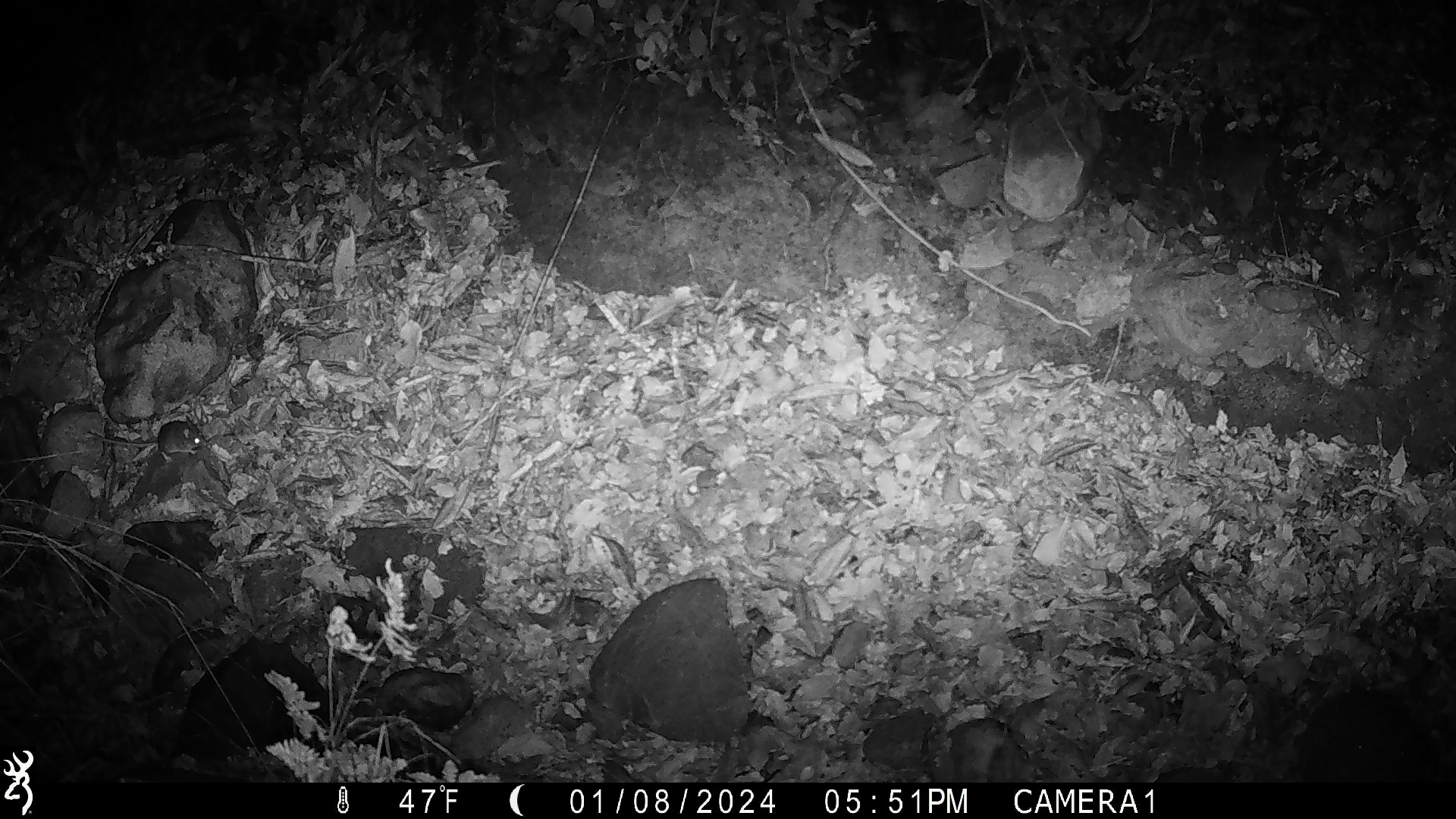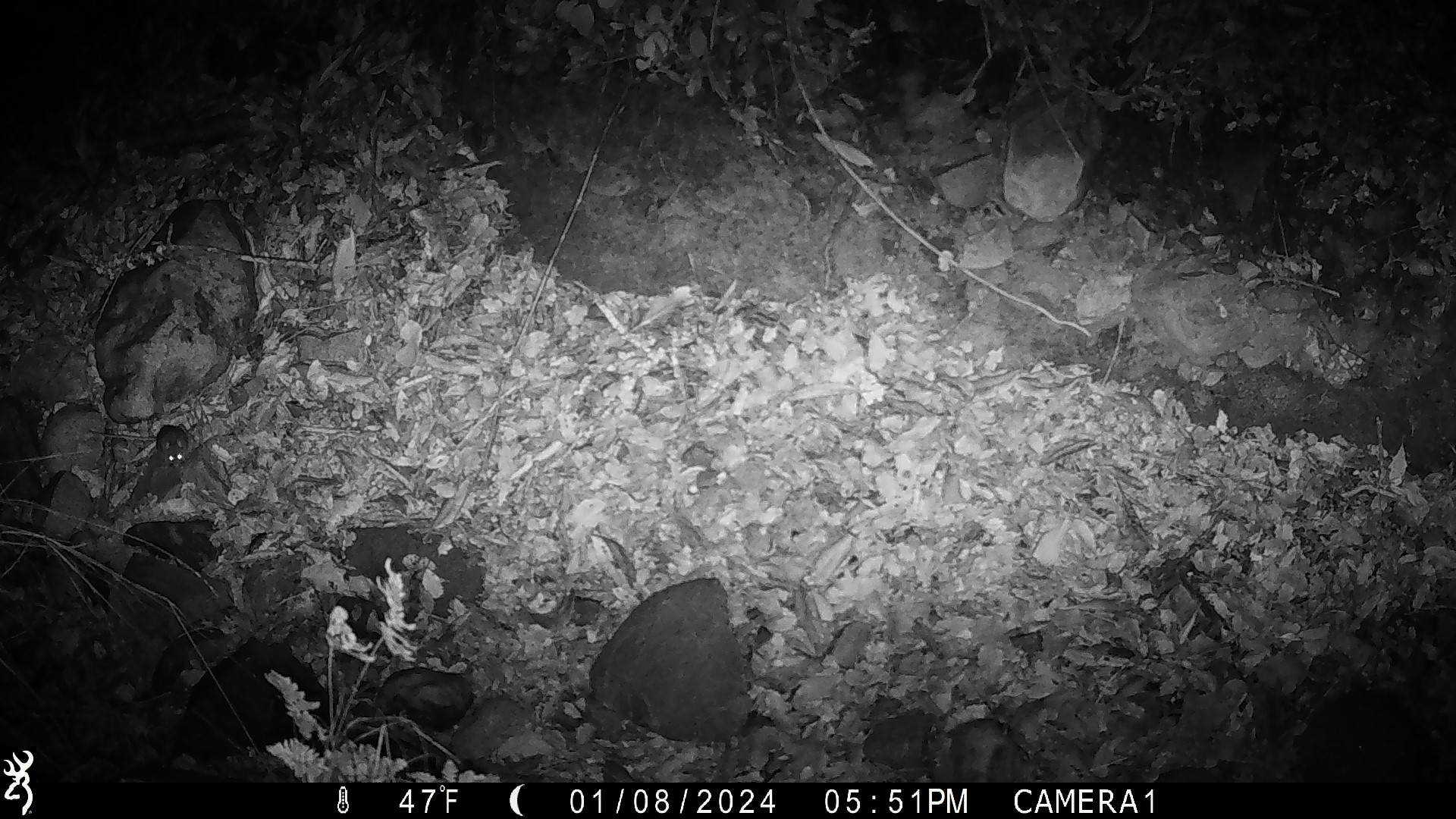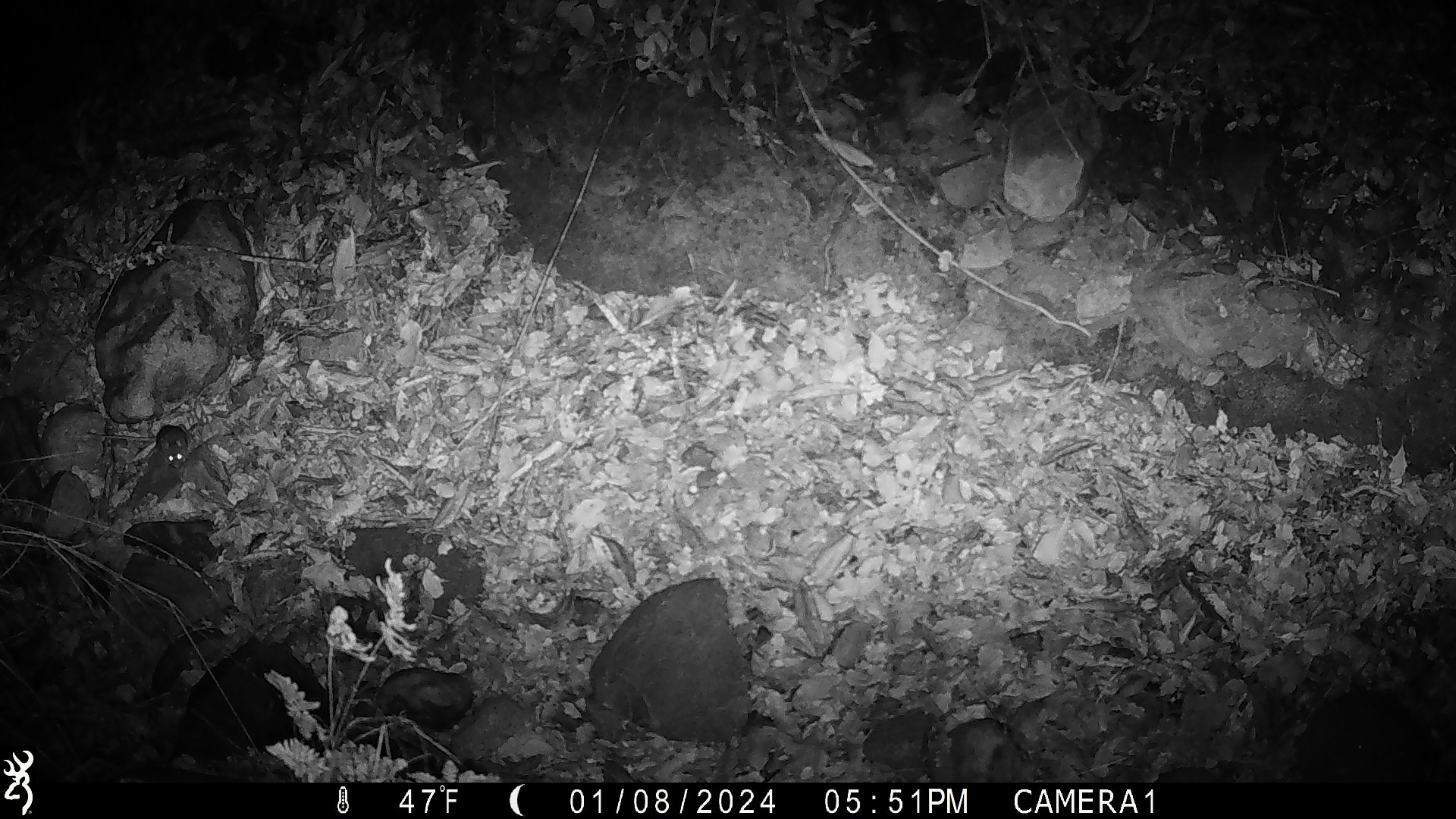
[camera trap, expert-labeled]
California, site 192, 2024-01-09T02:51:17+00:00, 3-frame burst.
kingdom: Animalia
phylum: Chordata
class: Mammalia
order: Rodentia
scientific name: Rodentia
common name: mouse or rat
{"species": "mouse or rat (Rodentia)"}